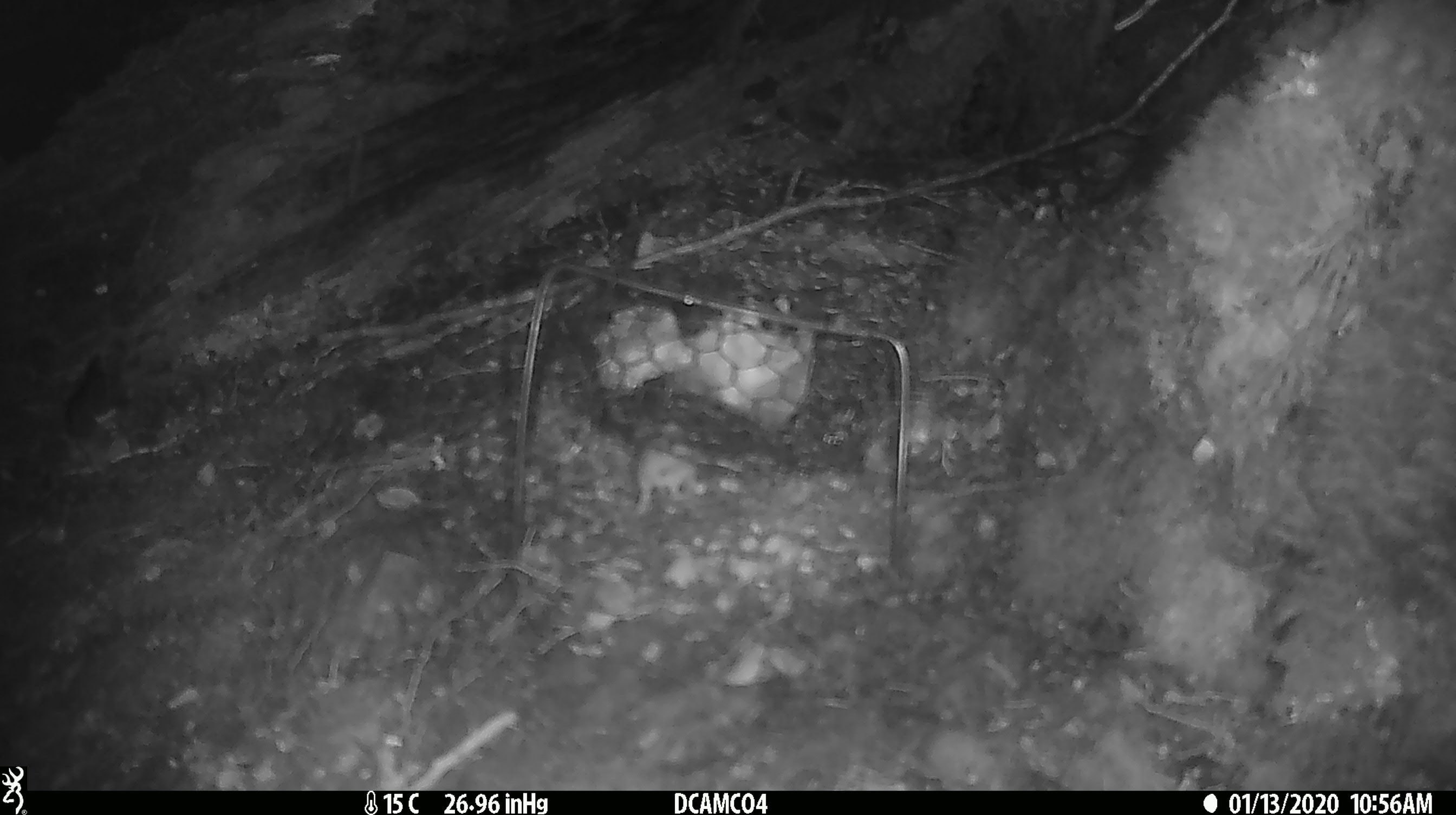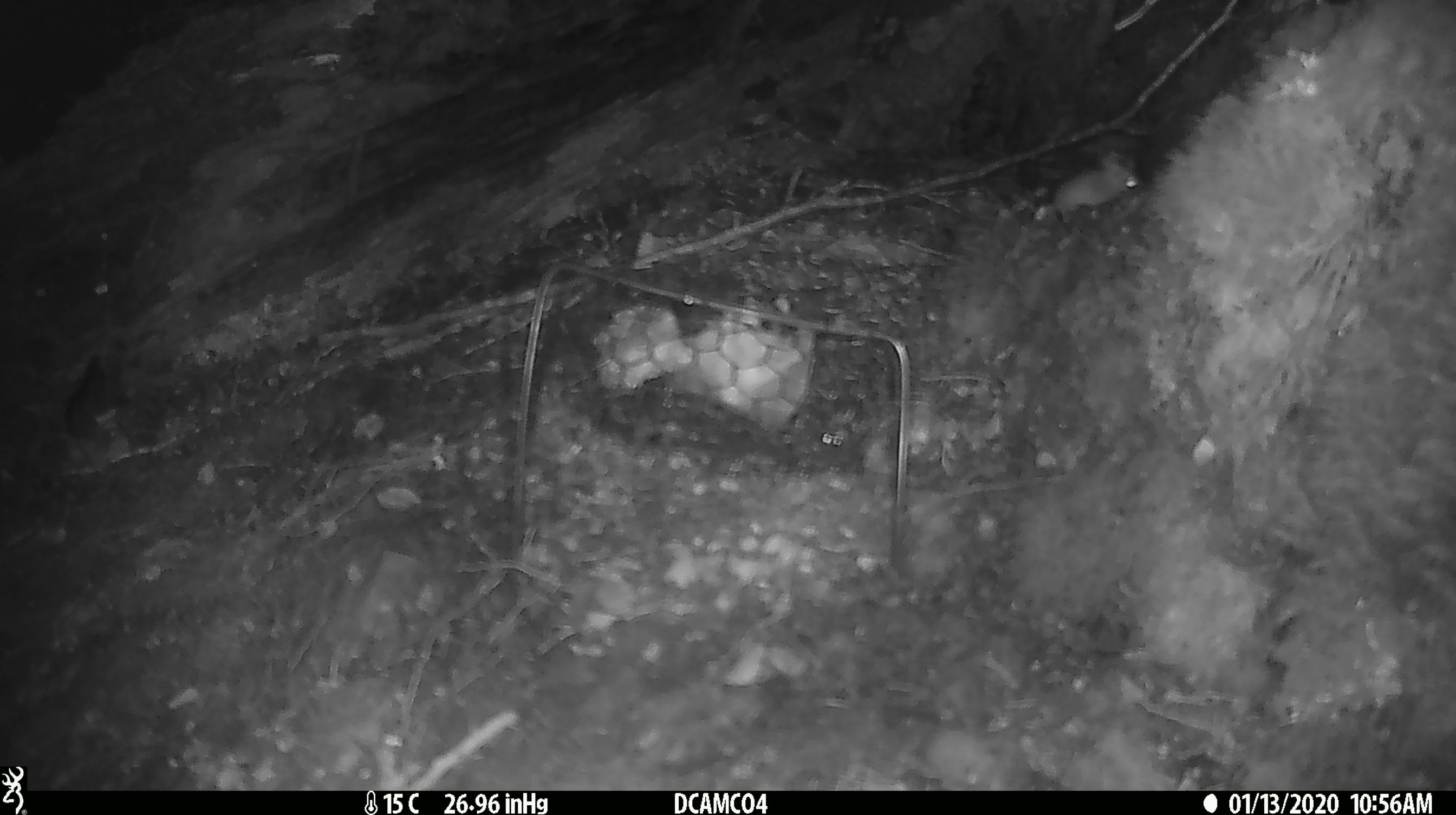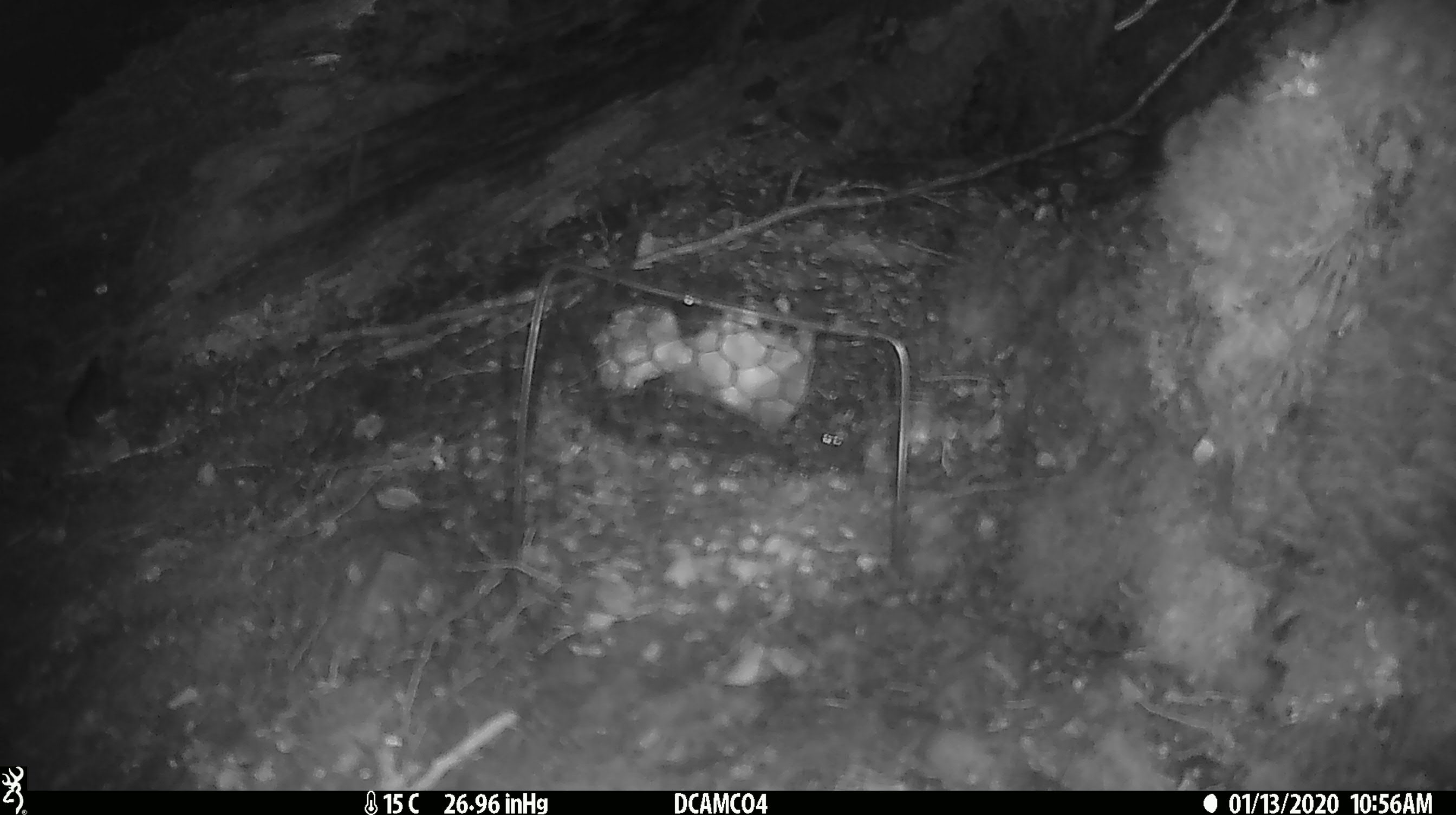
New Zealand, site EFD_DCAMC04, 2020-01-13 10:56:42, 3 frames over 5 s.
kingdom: Animalia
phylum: Chordata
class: Mammalia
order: Rodentia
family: Muridae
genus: Mus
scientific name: Mus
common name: mouse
Mouse (Mus).